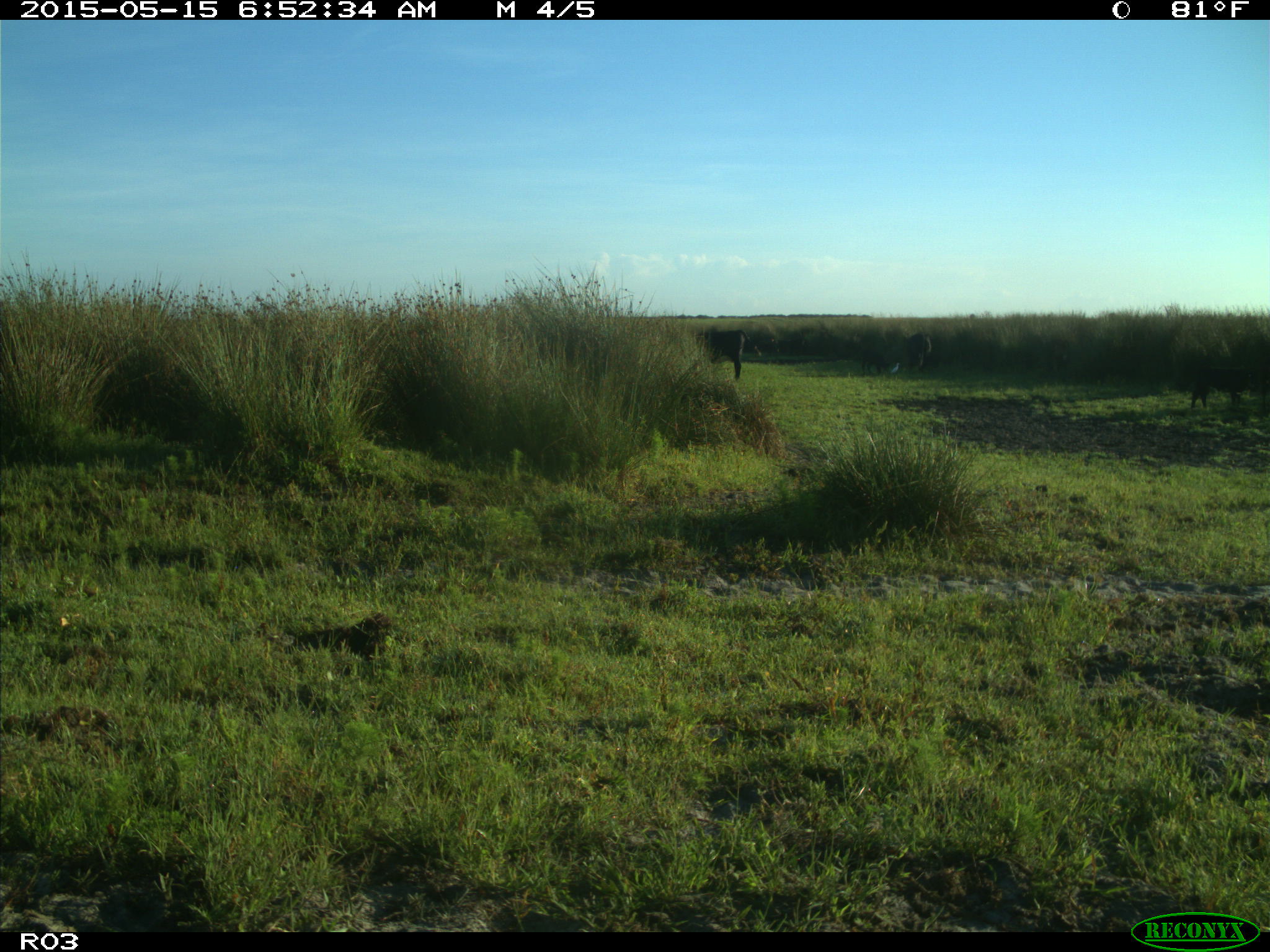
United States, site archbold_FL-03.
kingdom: Animalia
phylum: Chordata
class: Mammalia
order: Artiodactyla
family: Bovidae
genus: Bos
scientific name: Bos taurus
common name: domestic cow